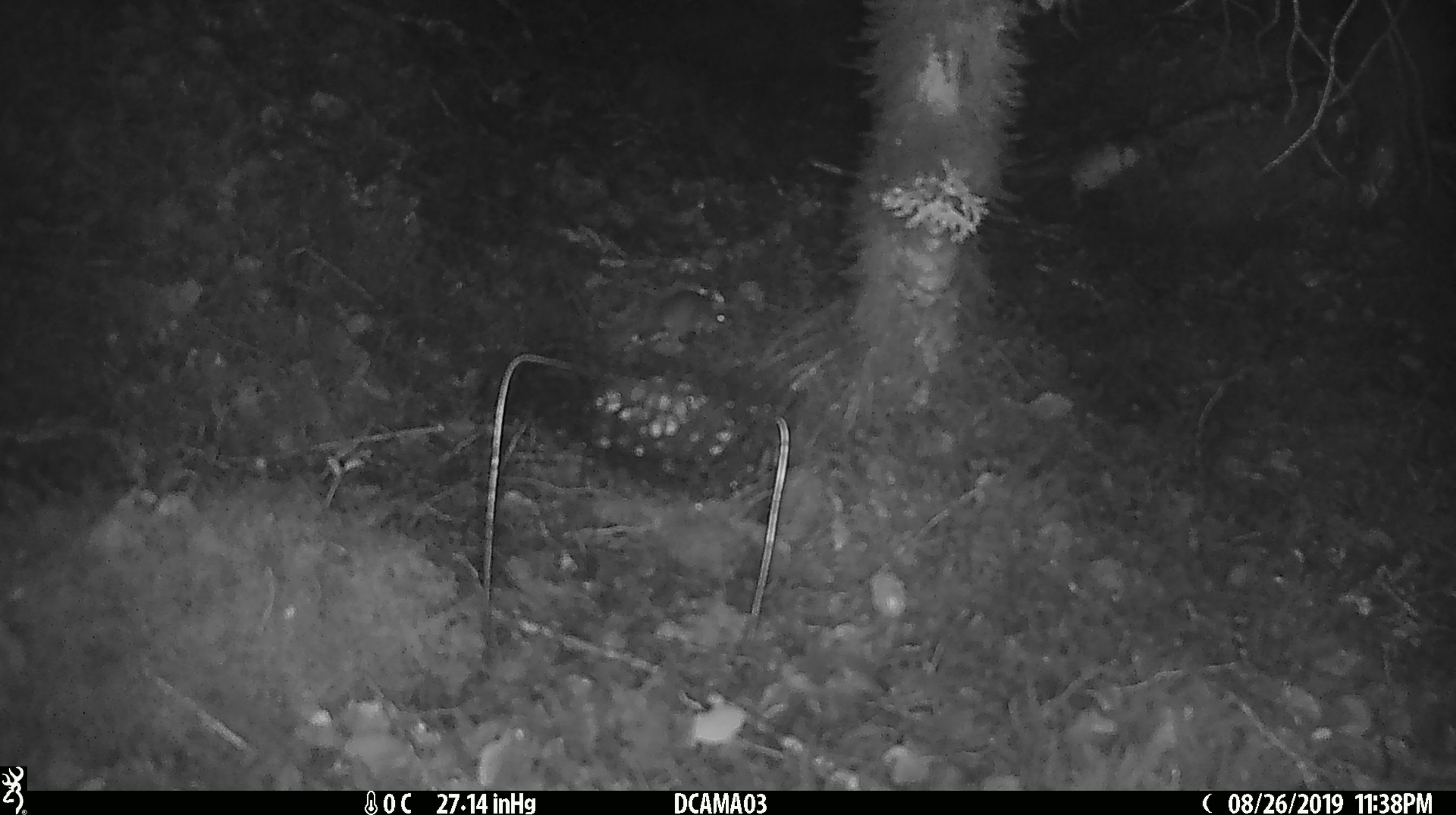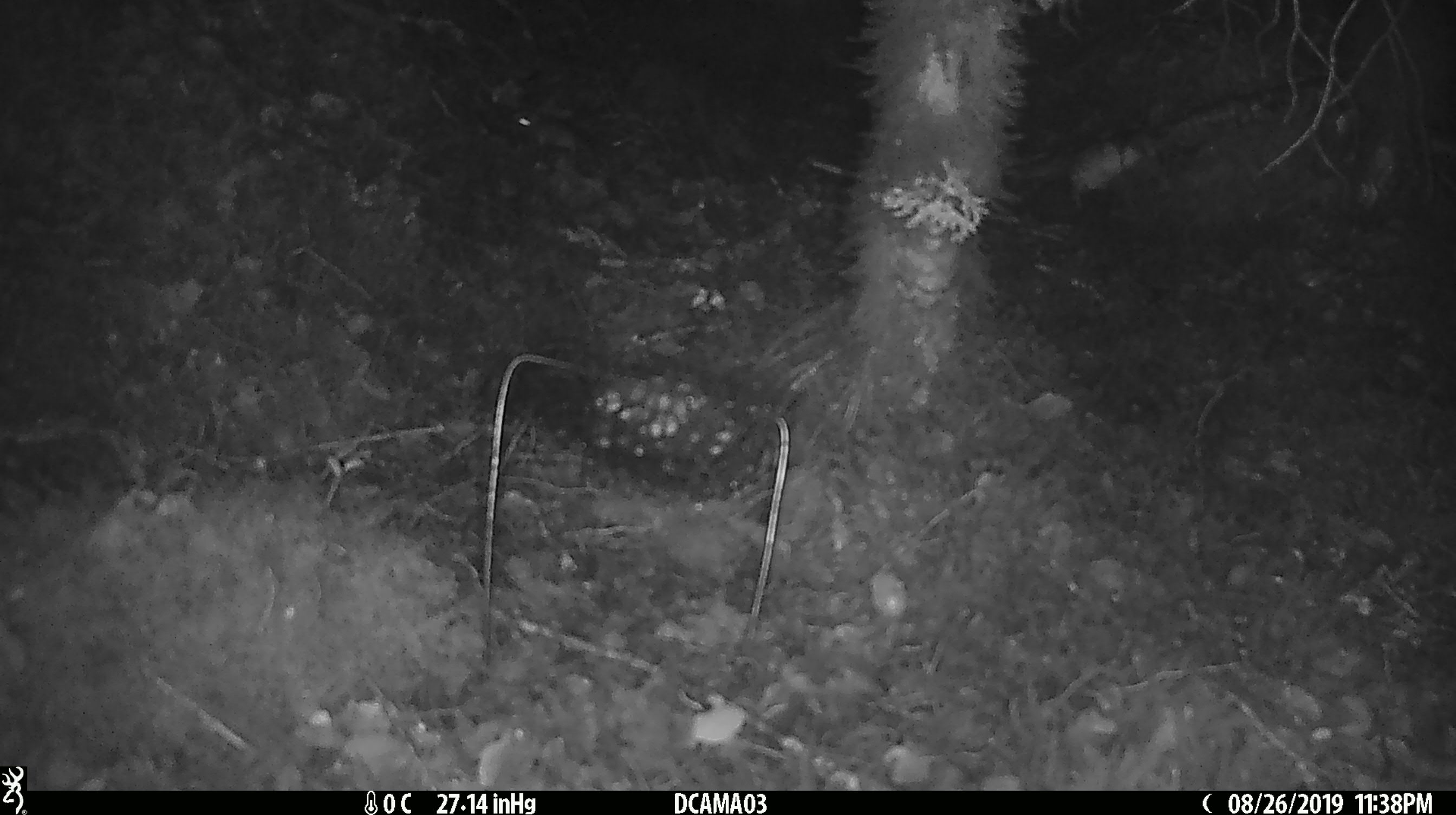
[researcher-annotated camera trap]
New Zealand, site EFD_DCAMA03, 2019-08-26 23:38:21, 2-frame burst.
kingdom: Animalia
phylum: Chordata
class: Mammalia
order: Rodentia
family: Muridae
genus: Mus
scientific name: Mus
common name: mouse